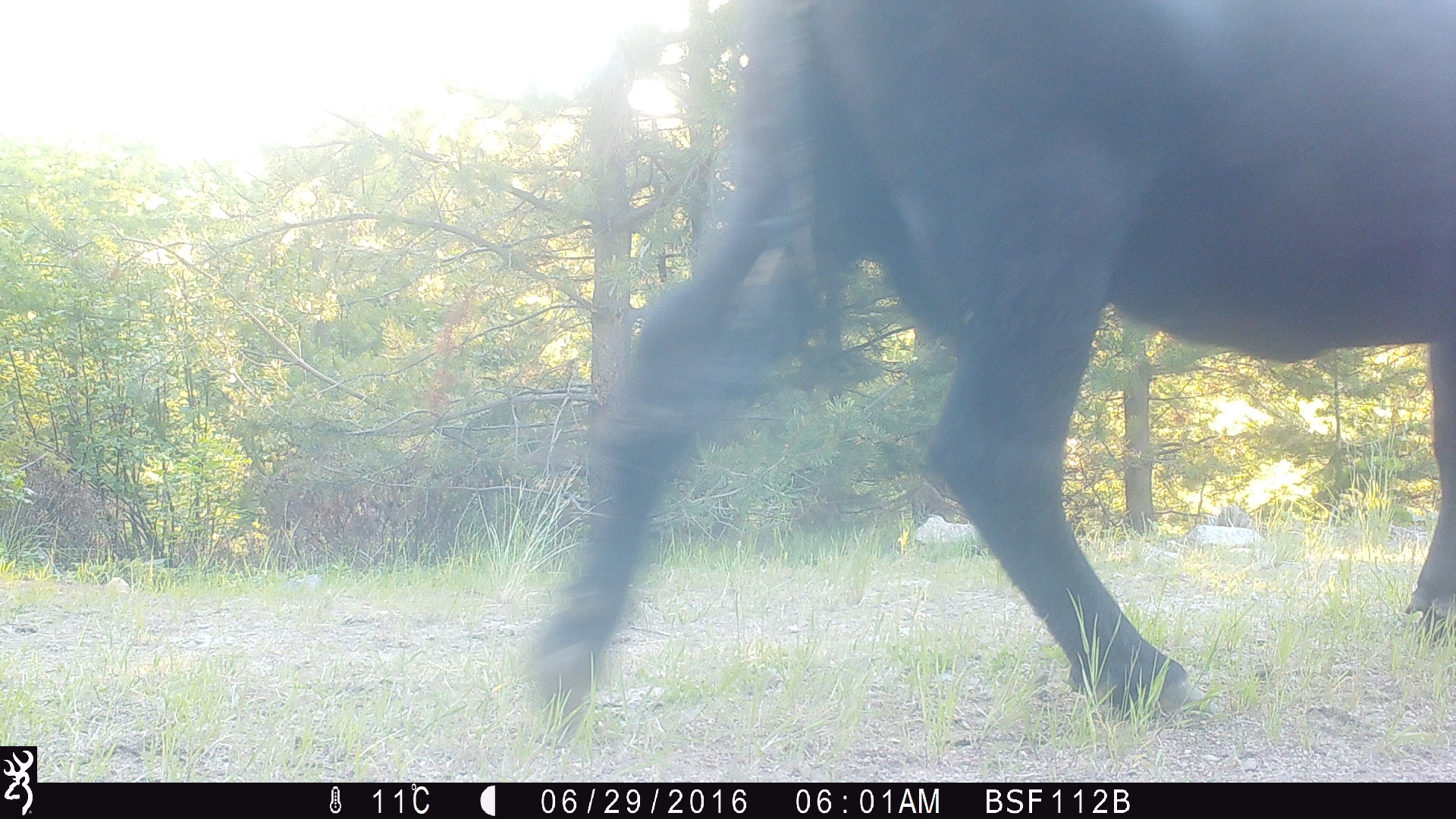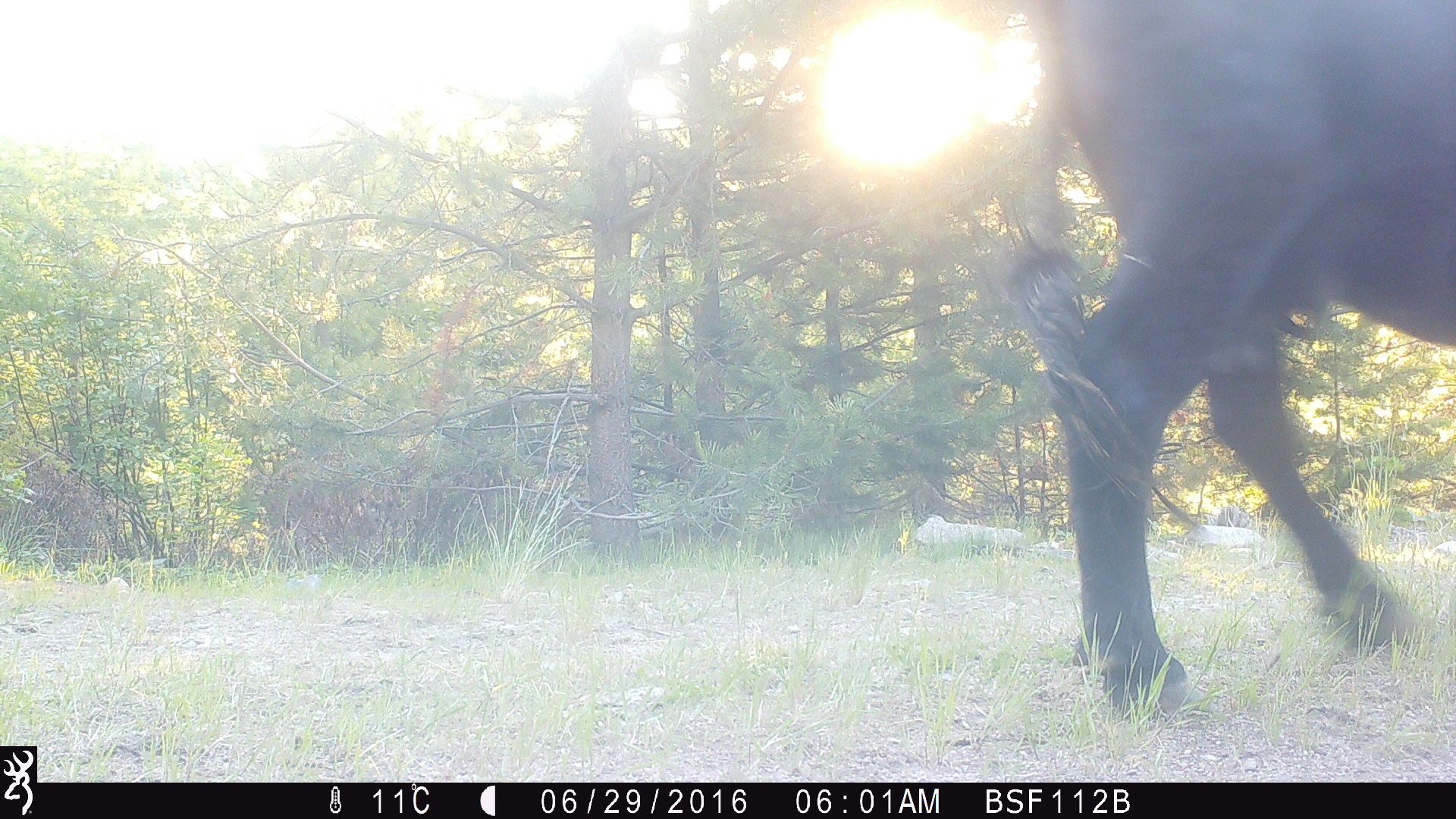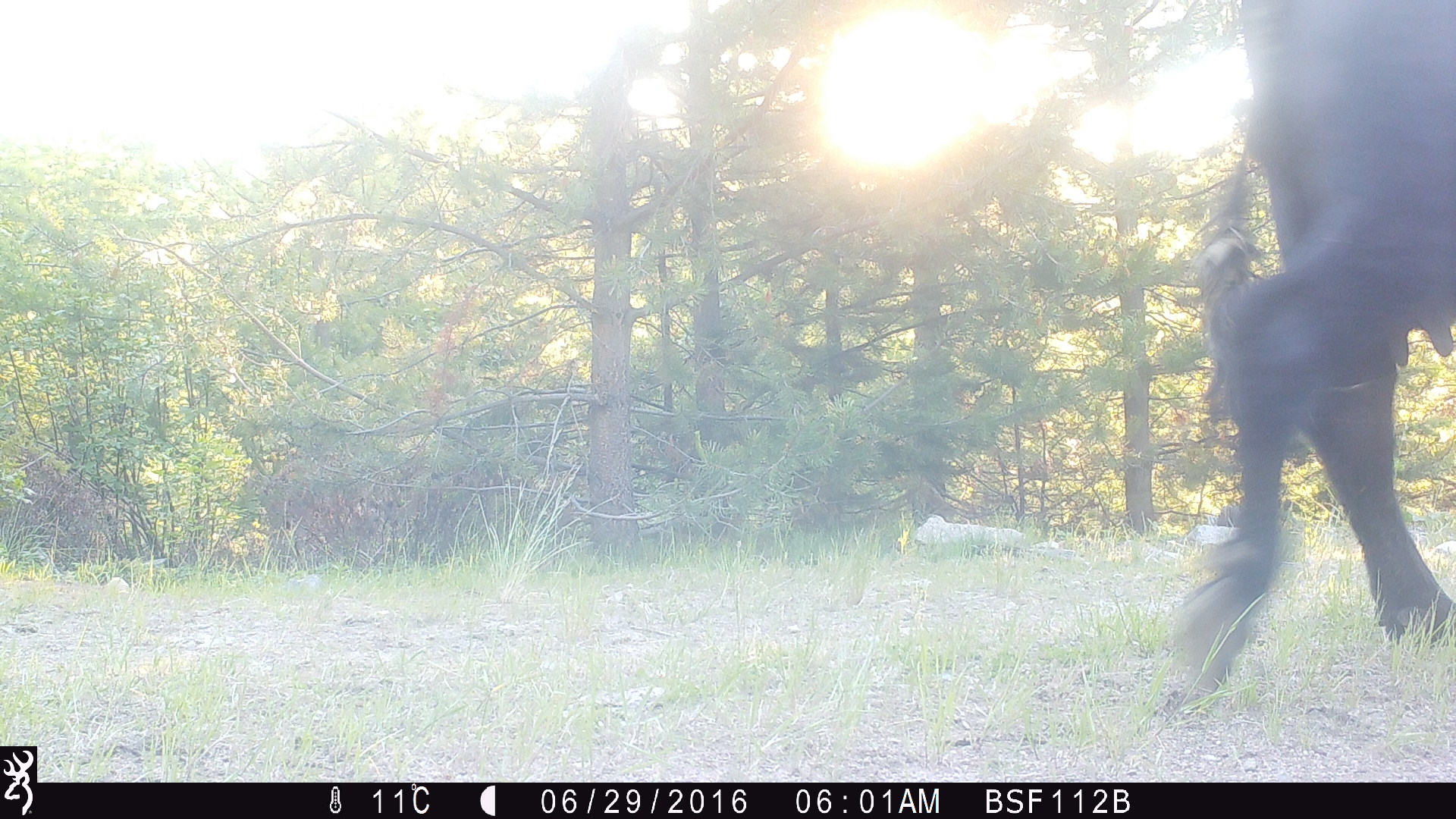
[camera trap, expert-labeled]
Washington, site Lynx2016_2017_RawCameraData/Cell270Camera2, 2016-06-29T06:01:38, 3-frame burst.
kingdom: Animalia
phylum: Chordata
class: Mammalia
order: Artiodactyla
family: Bovidae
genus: Bos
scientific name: Bos taurus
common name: domestic cattle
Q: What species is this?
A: Domestic cattle (Bos taurus).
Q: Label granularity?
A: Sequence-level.